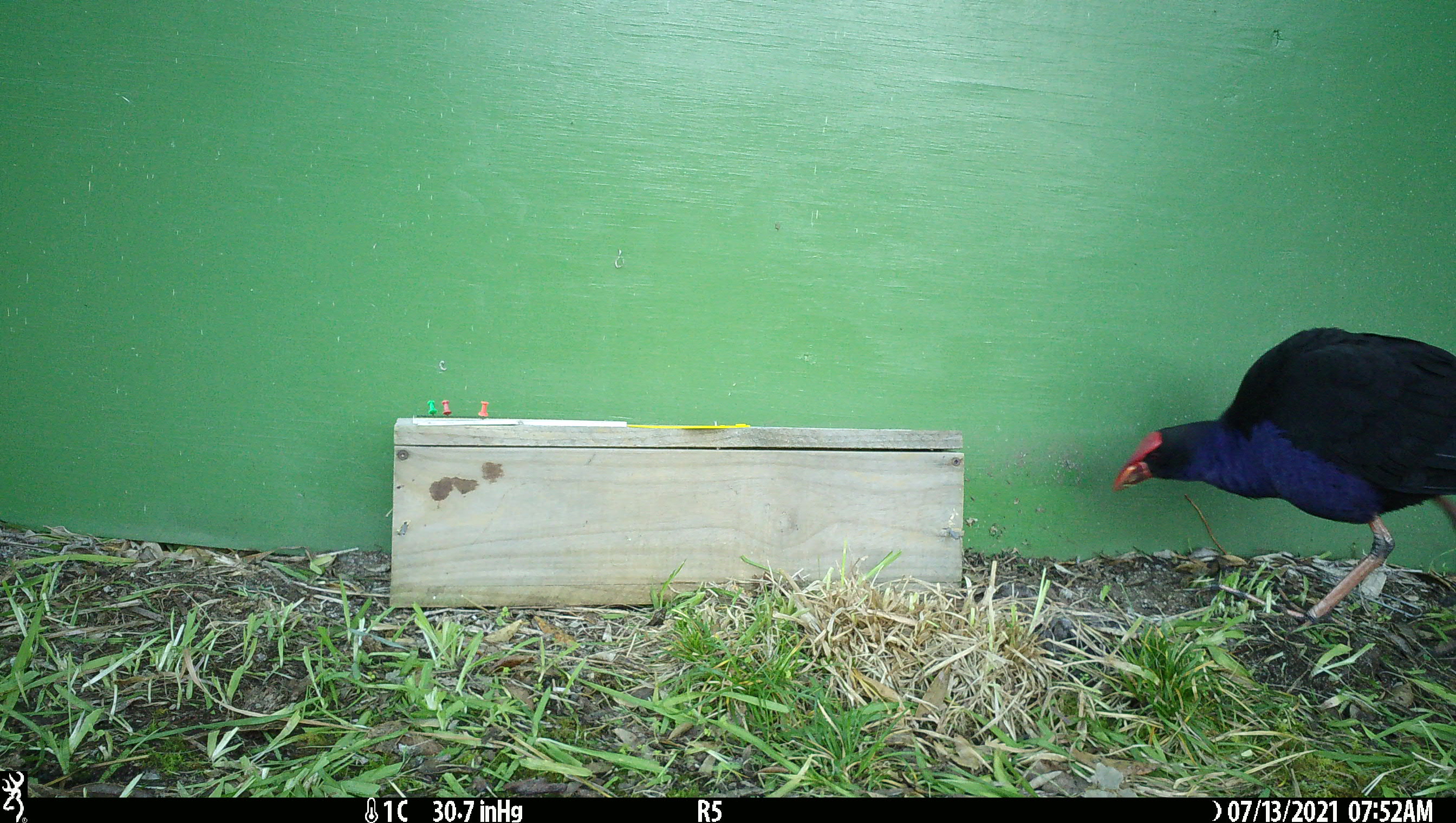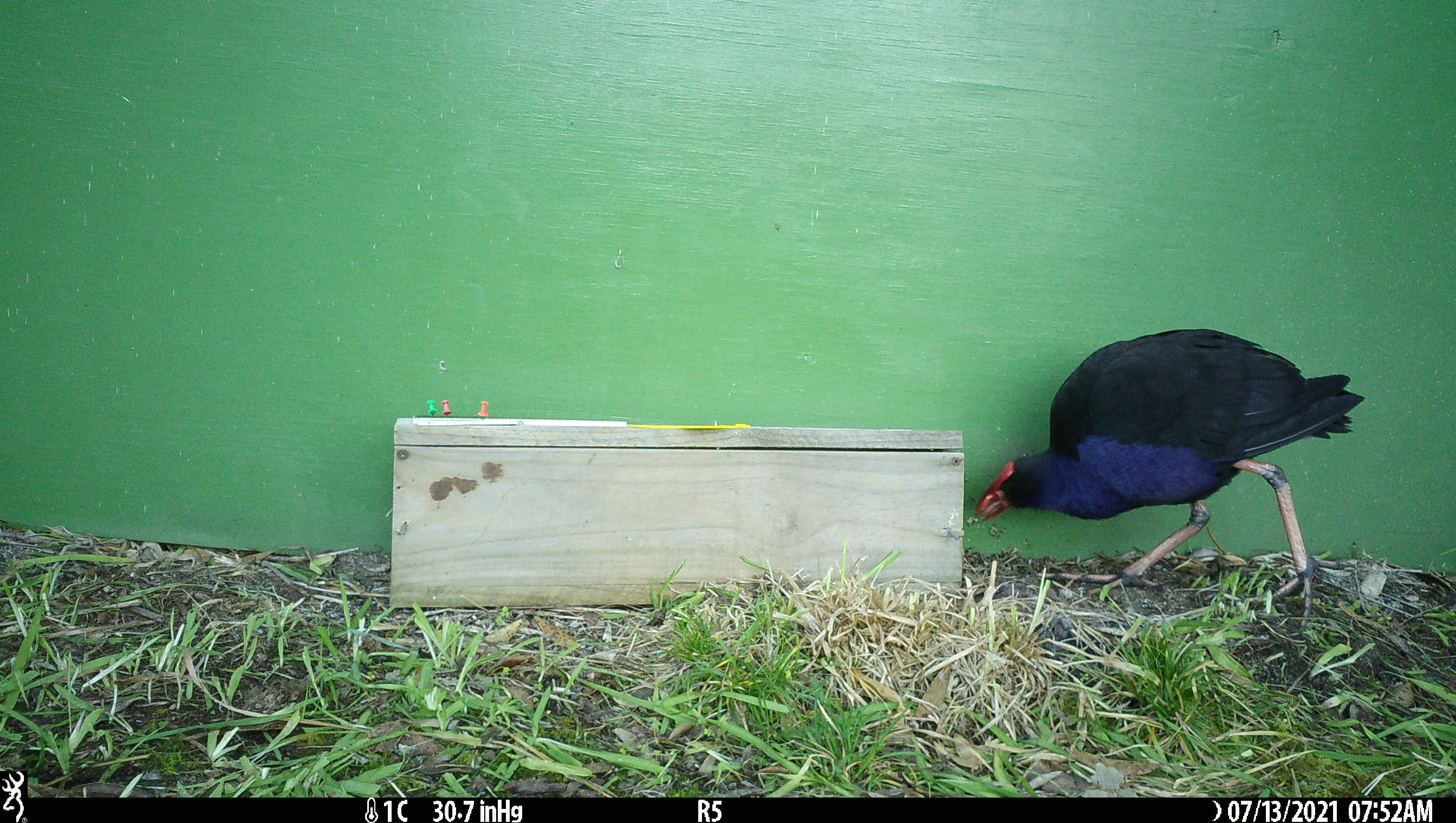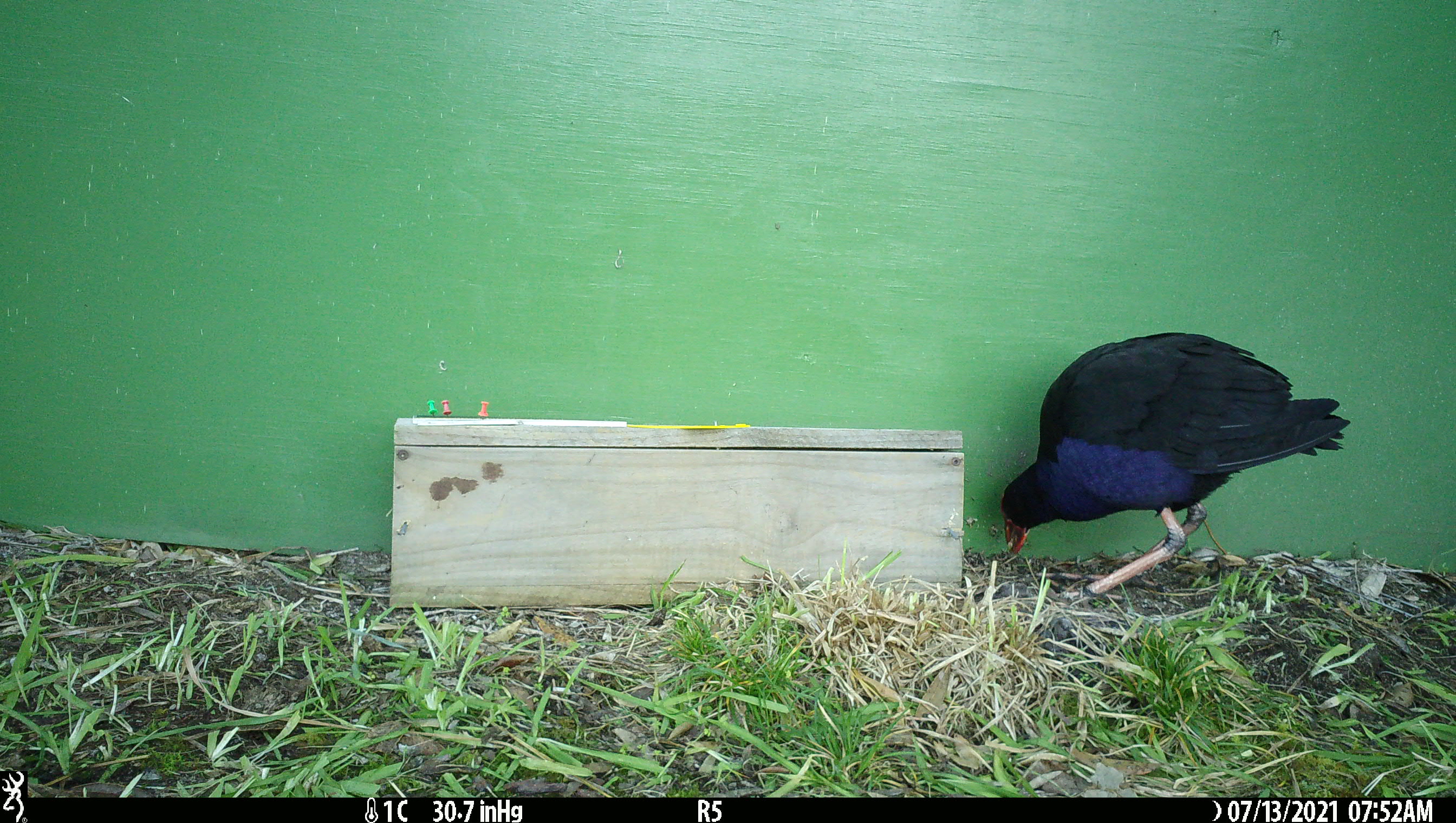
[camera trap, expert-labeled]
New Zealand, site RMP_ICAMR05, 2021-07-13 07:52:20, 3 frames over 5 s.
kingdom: Animalia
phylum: Chordata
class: Aves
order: Gruiformes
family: Rallidae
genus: Porphyrio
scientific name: Porphyrio melanotus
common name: australasian swamphen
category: pukeko